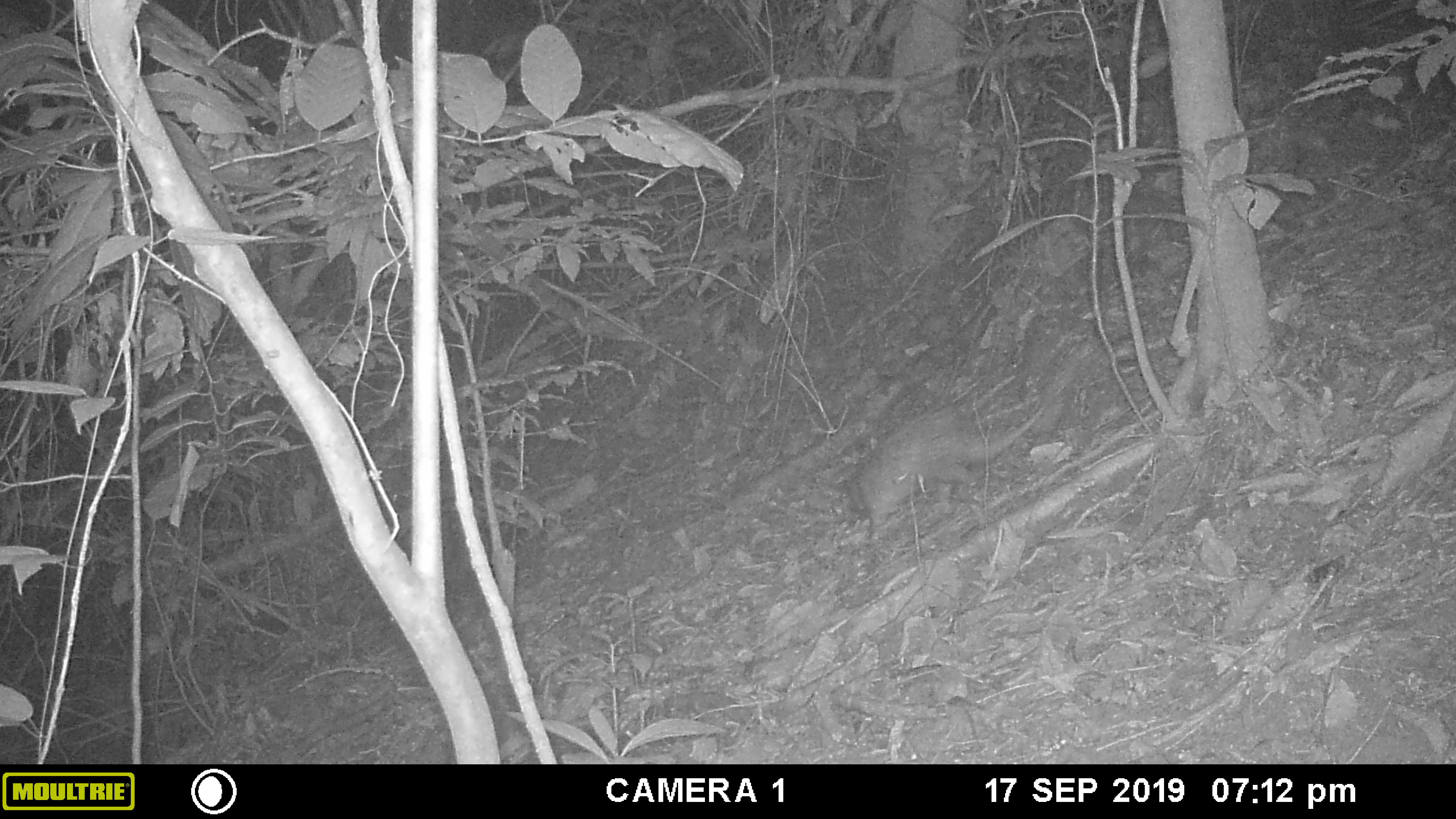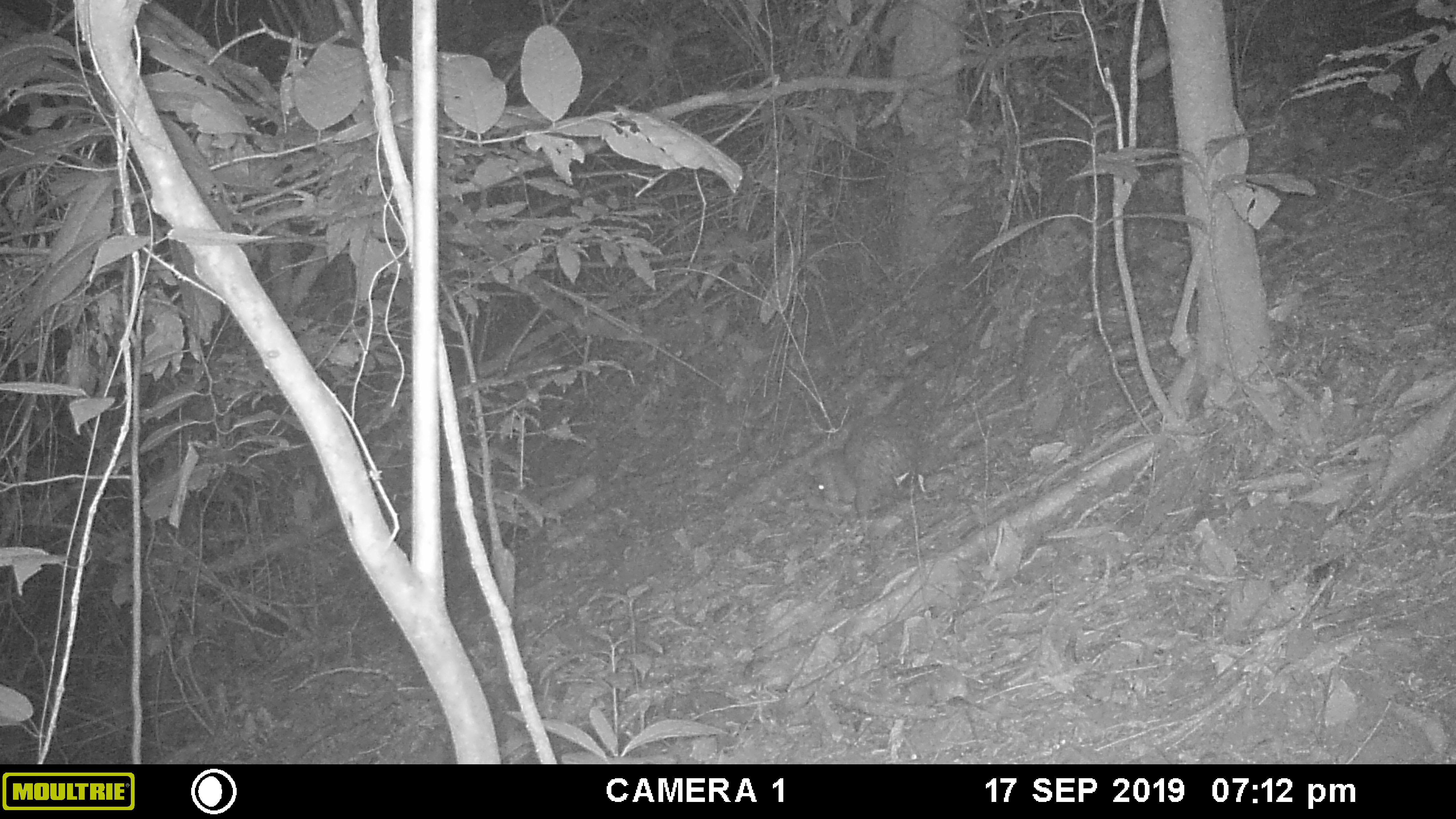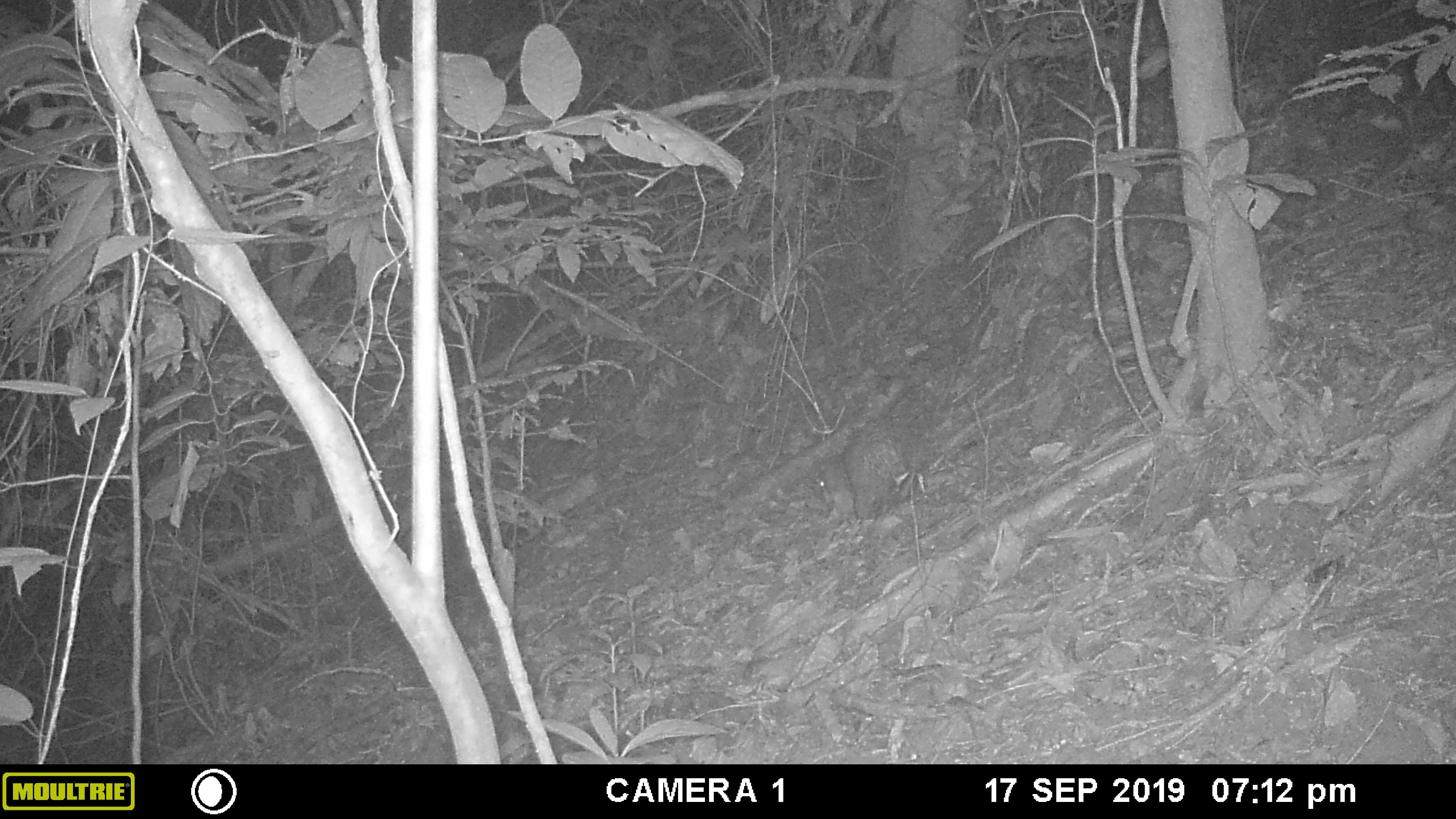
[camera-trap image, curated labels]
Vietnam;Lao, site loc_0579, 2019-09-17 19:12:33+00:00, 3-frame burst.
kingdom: Animalia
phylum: Chordata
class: Mammalia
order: Rodentia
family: Hystricidae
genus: Atherurus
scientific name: Atherurus macrourus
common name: asiatic brush-tailed porcupine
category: asiatic brush tailed porcupine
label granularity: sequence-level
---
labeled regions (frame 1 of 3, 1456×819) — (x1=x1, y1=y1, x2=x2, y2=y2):
asiatic brush tailed porcupine: (x1=844, y1=404, x2=1045, y2=539)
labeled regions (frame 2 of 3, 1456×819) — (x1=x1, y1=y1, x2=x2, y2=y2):
asiatic brush tailed porcupine: (x1=806, y1=435, x2=916, y2=539)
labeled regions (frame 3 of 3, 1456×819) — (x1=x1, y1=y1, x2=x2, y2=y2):
asiatic brush tailed porcupine: (x1=816, y1=438, x2=904, y2=518)